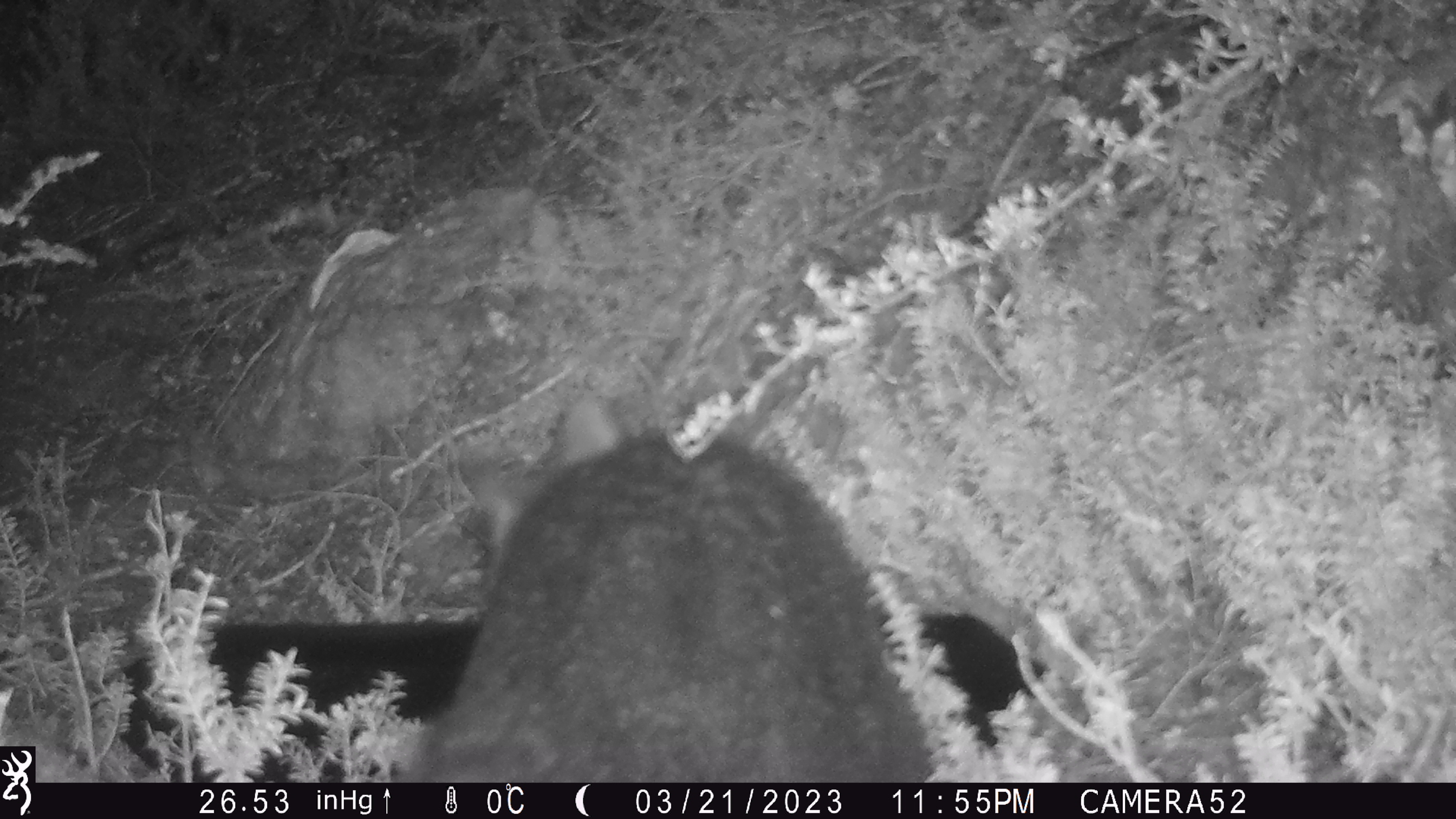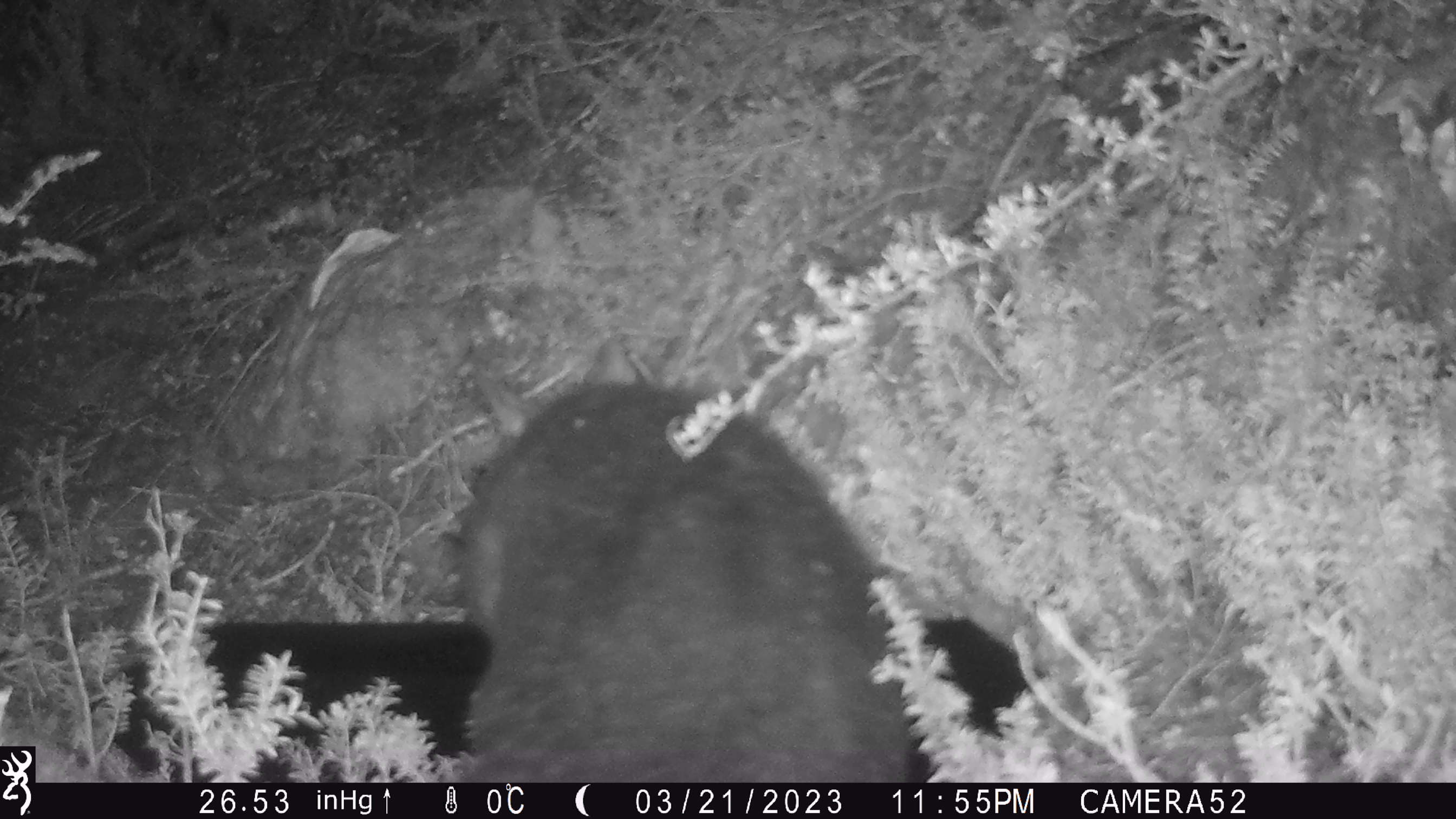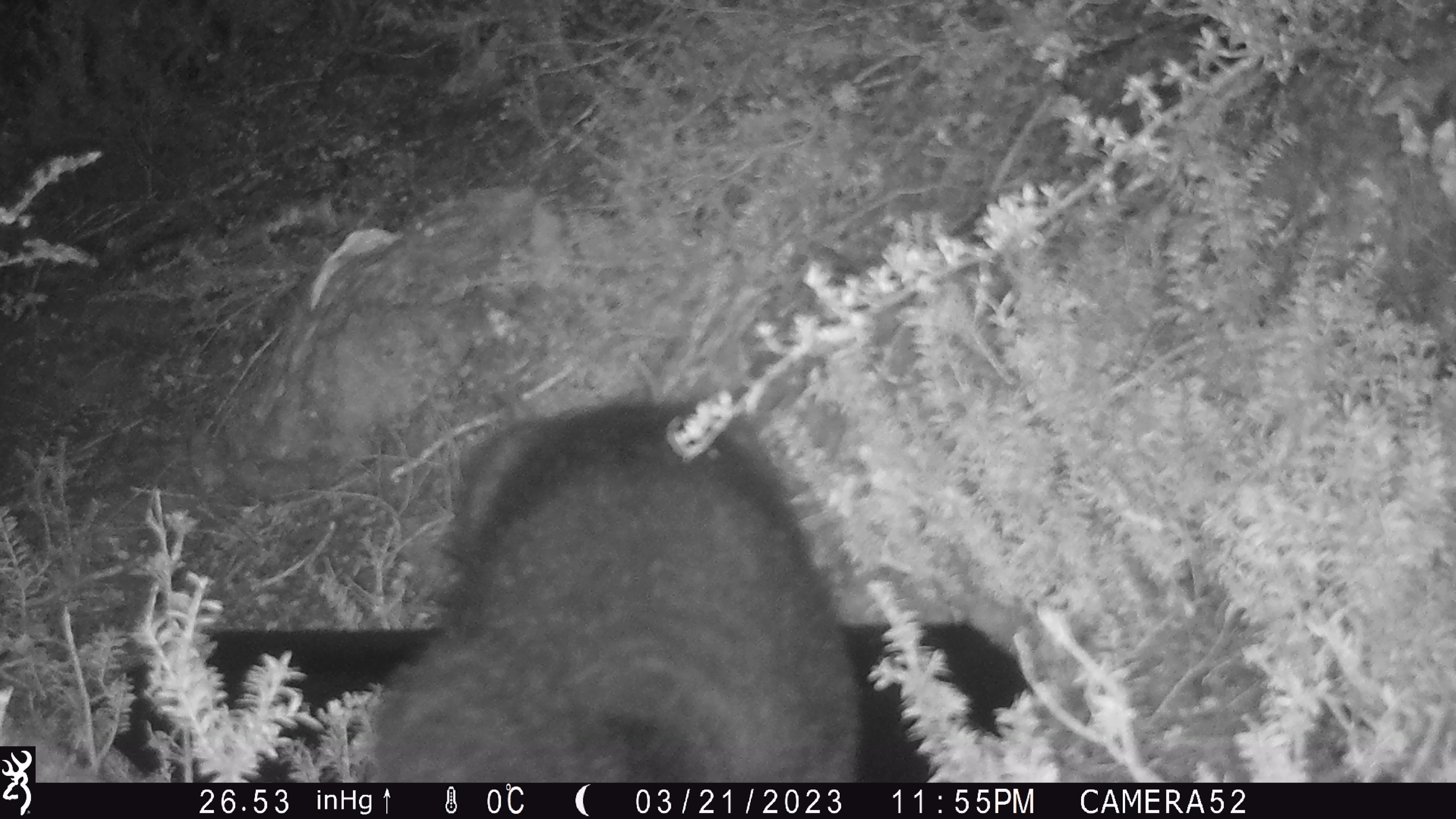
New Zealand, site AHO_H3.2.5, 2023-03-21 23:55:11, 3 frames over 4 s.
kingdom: Animalia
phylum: Chordata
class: Mammalia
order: Carnivora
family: Mustelidae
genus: Mustela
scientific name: Mustela erminea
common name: stoat